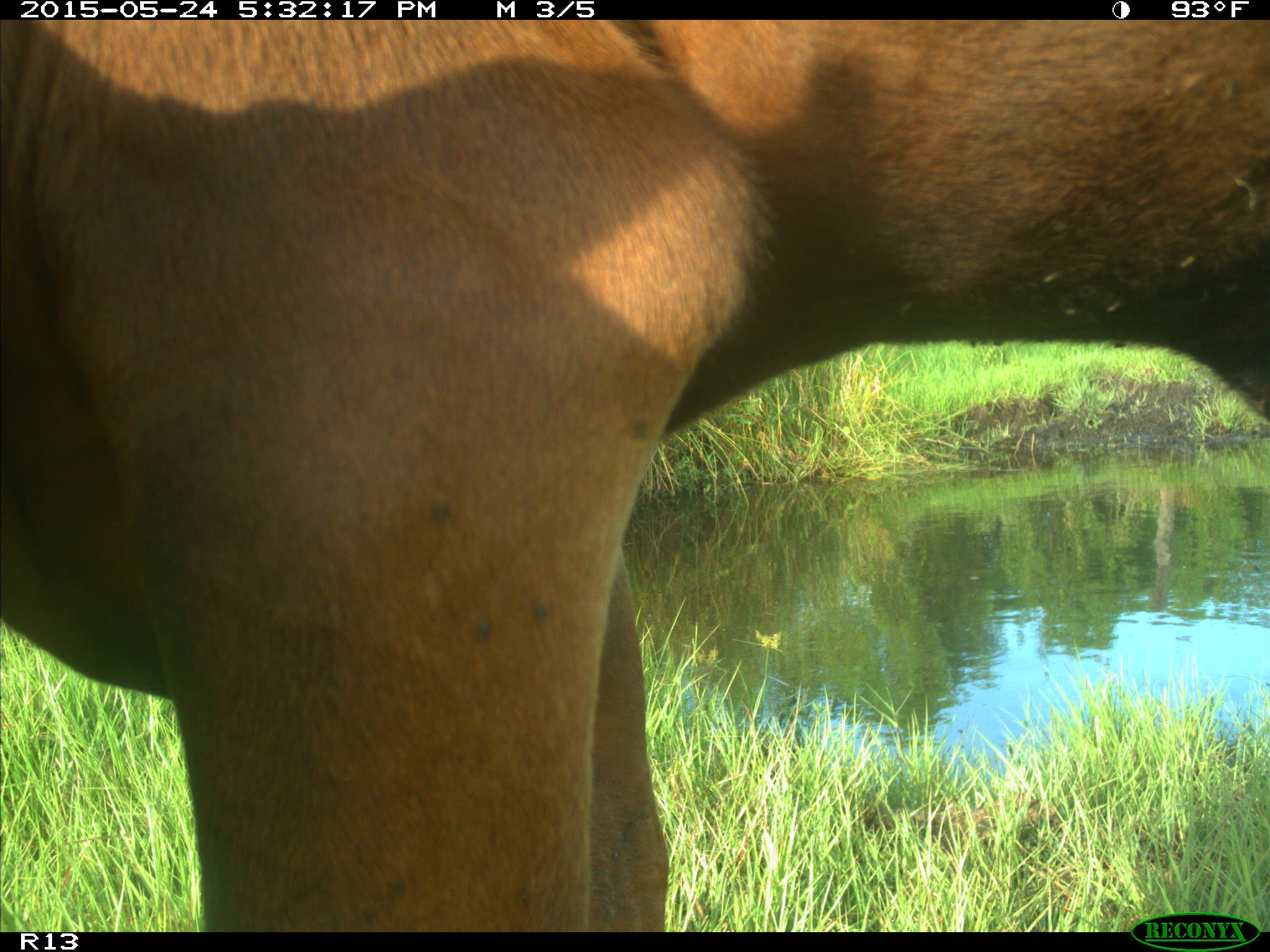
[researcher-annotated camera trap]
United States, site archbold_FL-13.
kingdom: Animalia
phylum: Chordata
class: Mammalia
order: Artiodactyla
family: Bovidae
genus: Bos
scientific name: Bos taurus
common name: domestic cow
Bos taurus (domestic cow).